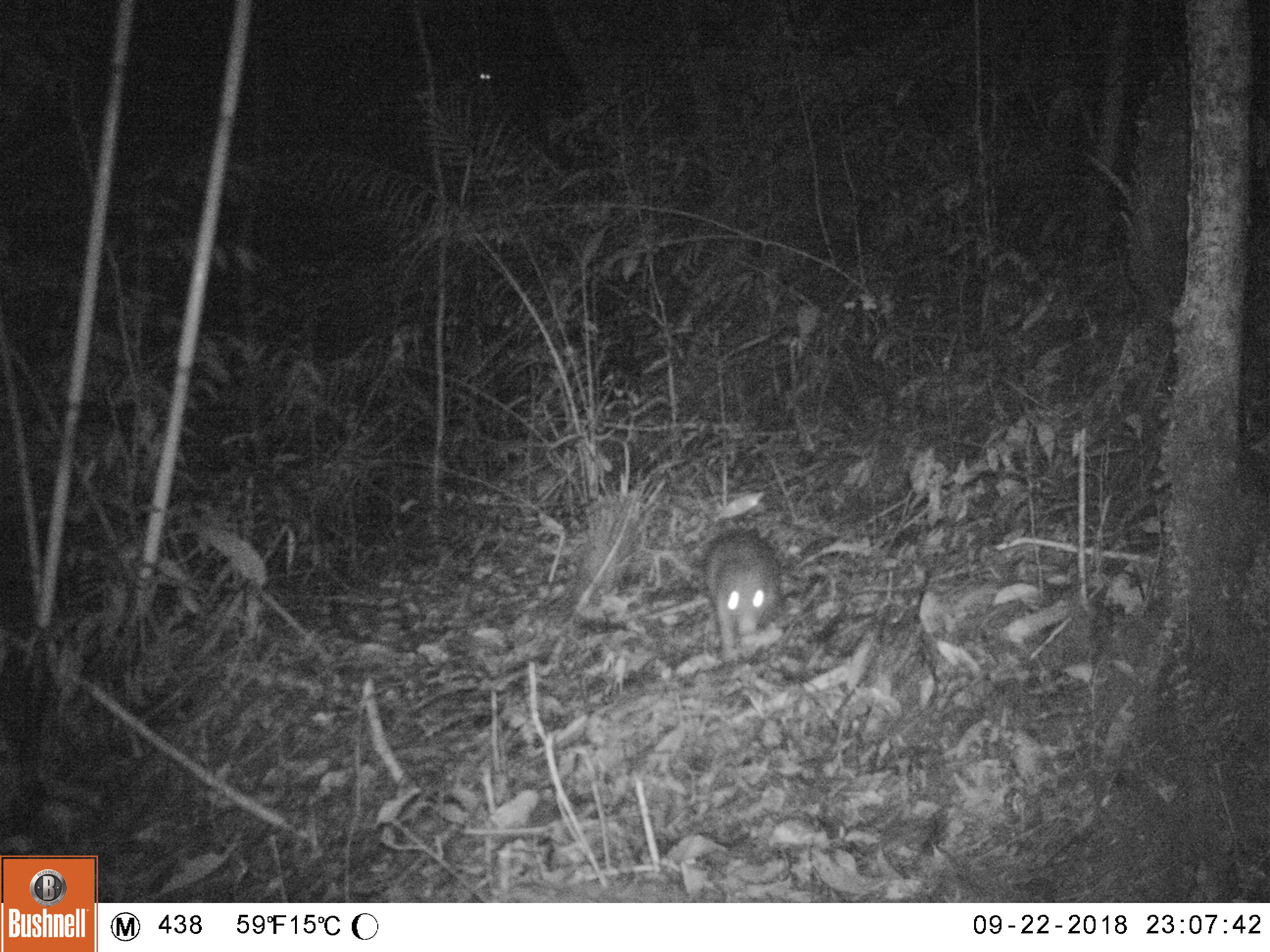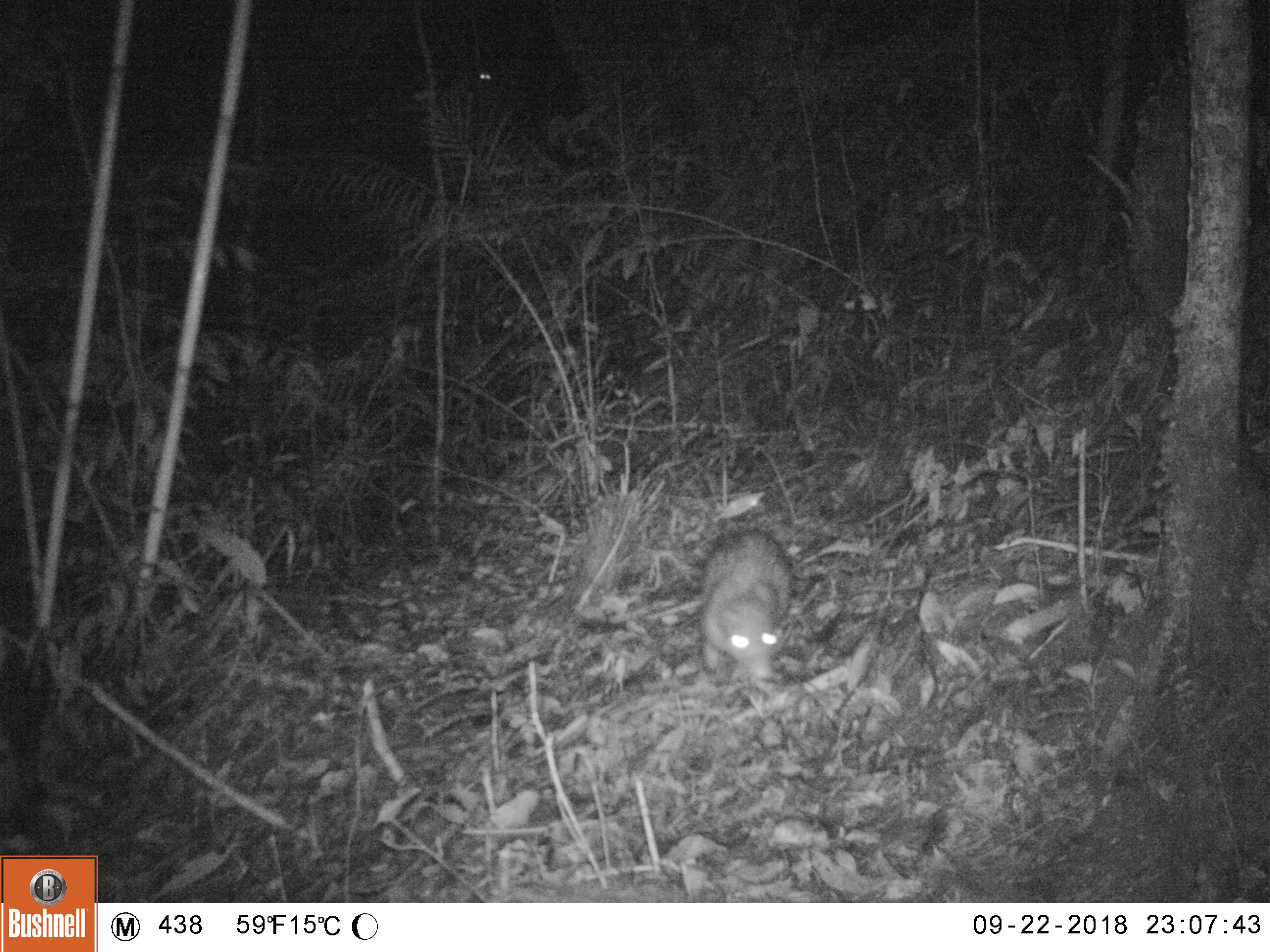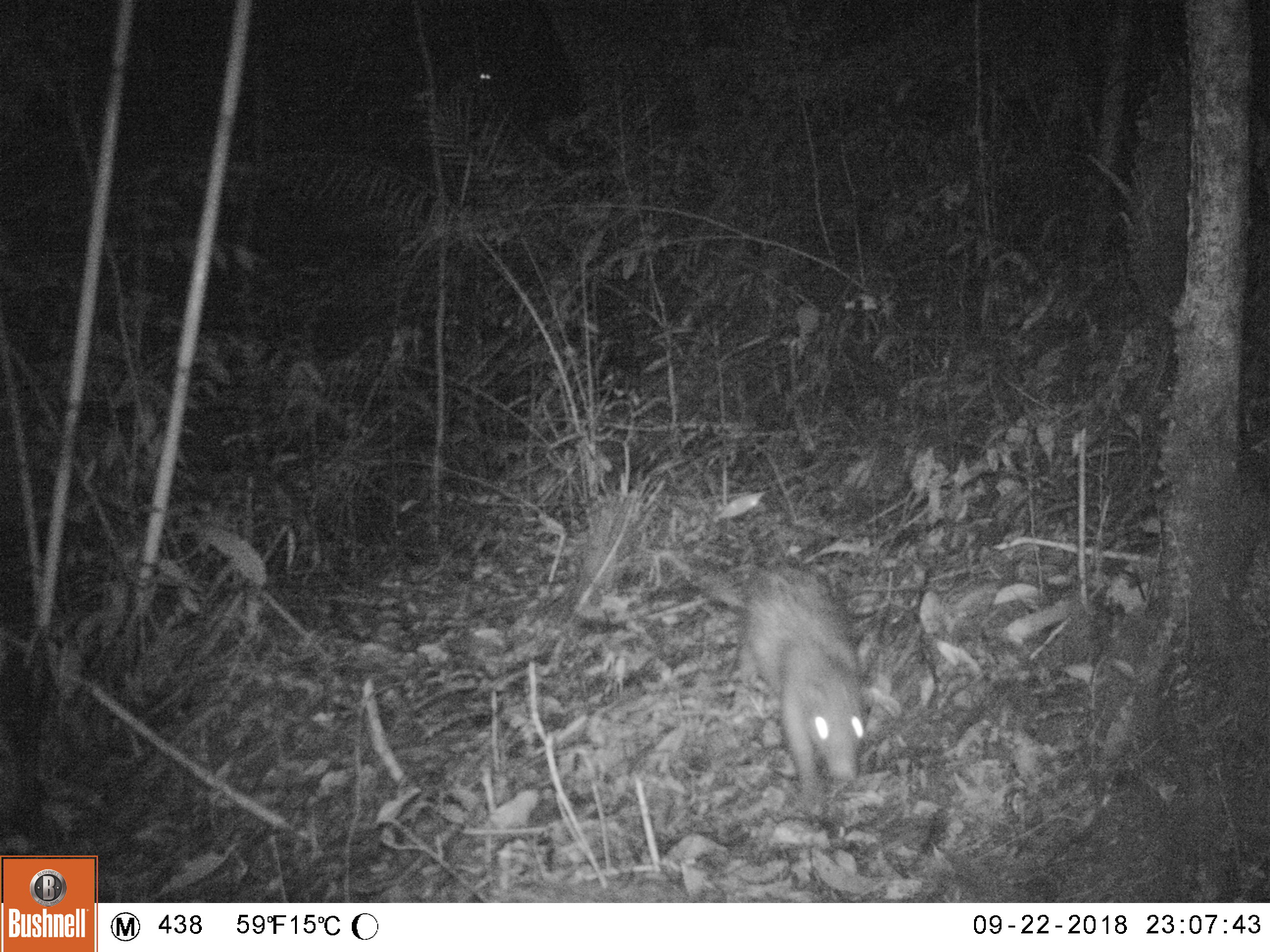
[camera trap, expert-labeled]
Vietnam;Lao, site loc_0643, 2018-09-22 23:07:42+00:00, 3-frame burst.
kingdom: Animalia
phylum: Chordata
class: Mammalia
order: Rodentia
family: Hystricidae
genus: Atherurus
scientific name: Atherurus macrourus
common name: asiatic brush-tailed porcupine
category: asiatic brush tailed porcupine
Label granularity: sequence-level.